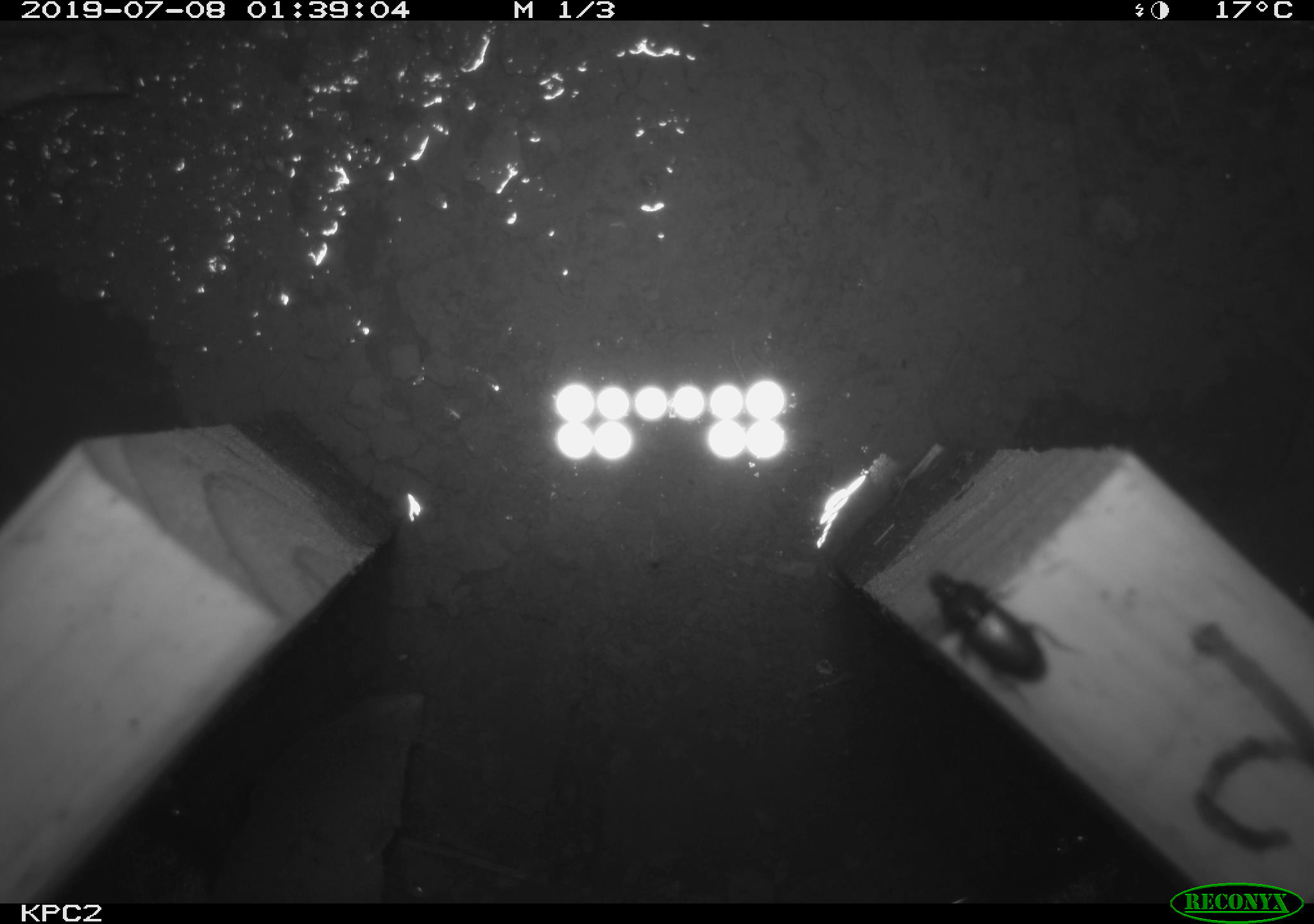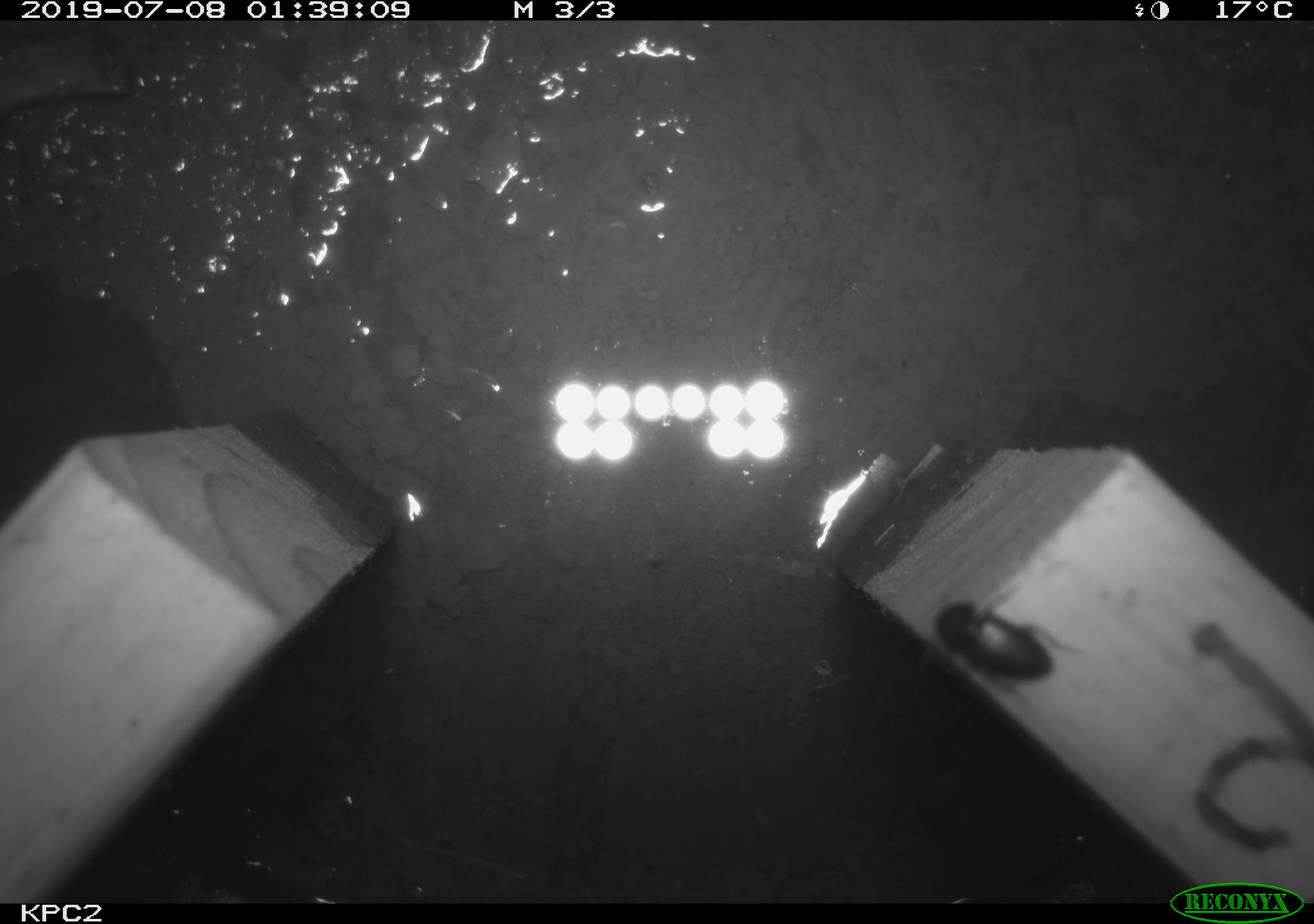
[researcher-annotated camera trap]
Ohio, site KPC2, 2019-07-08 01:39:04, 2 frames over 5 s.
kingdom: Animalia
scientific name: Animalia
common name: animal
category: invertebrate